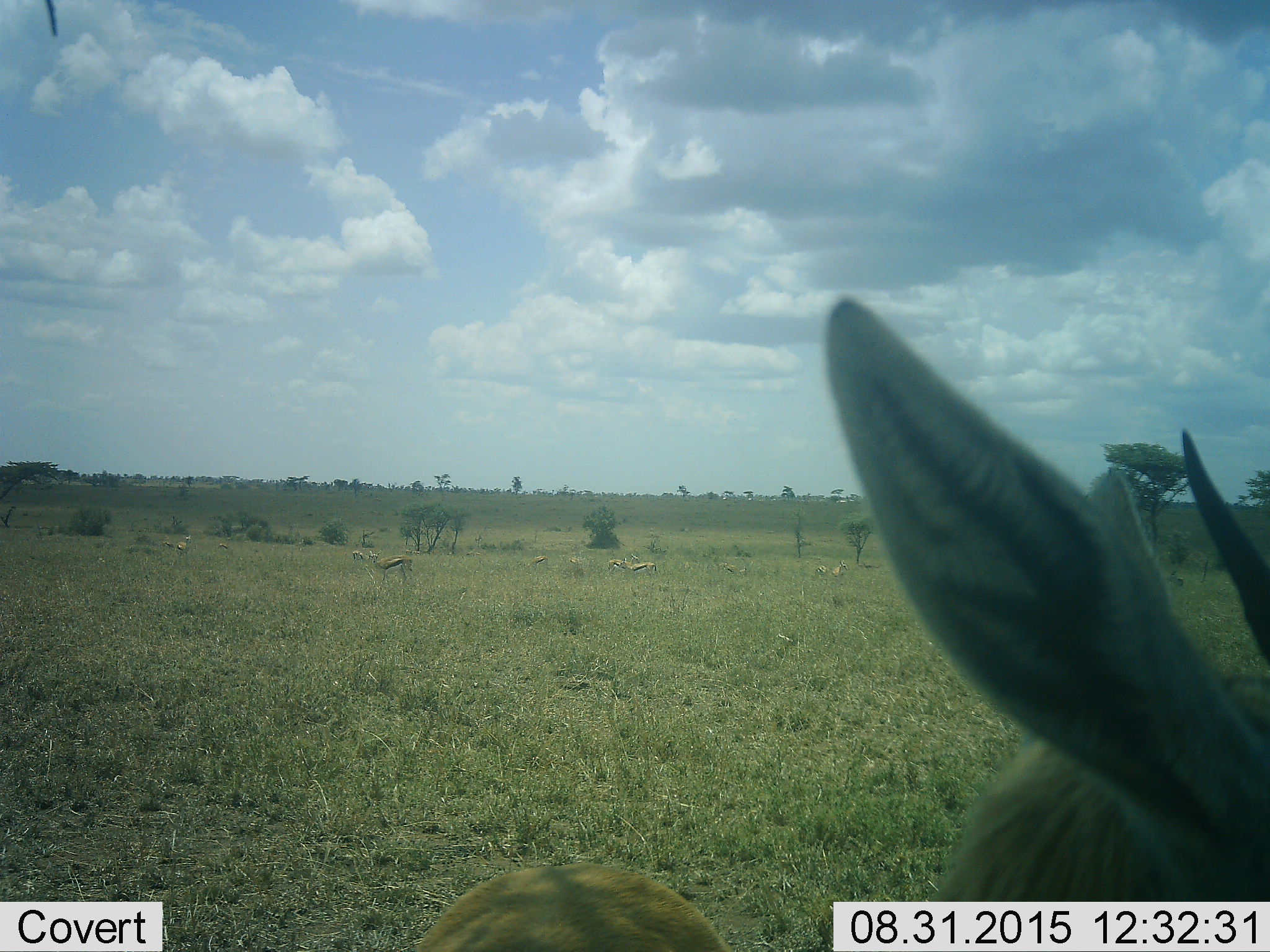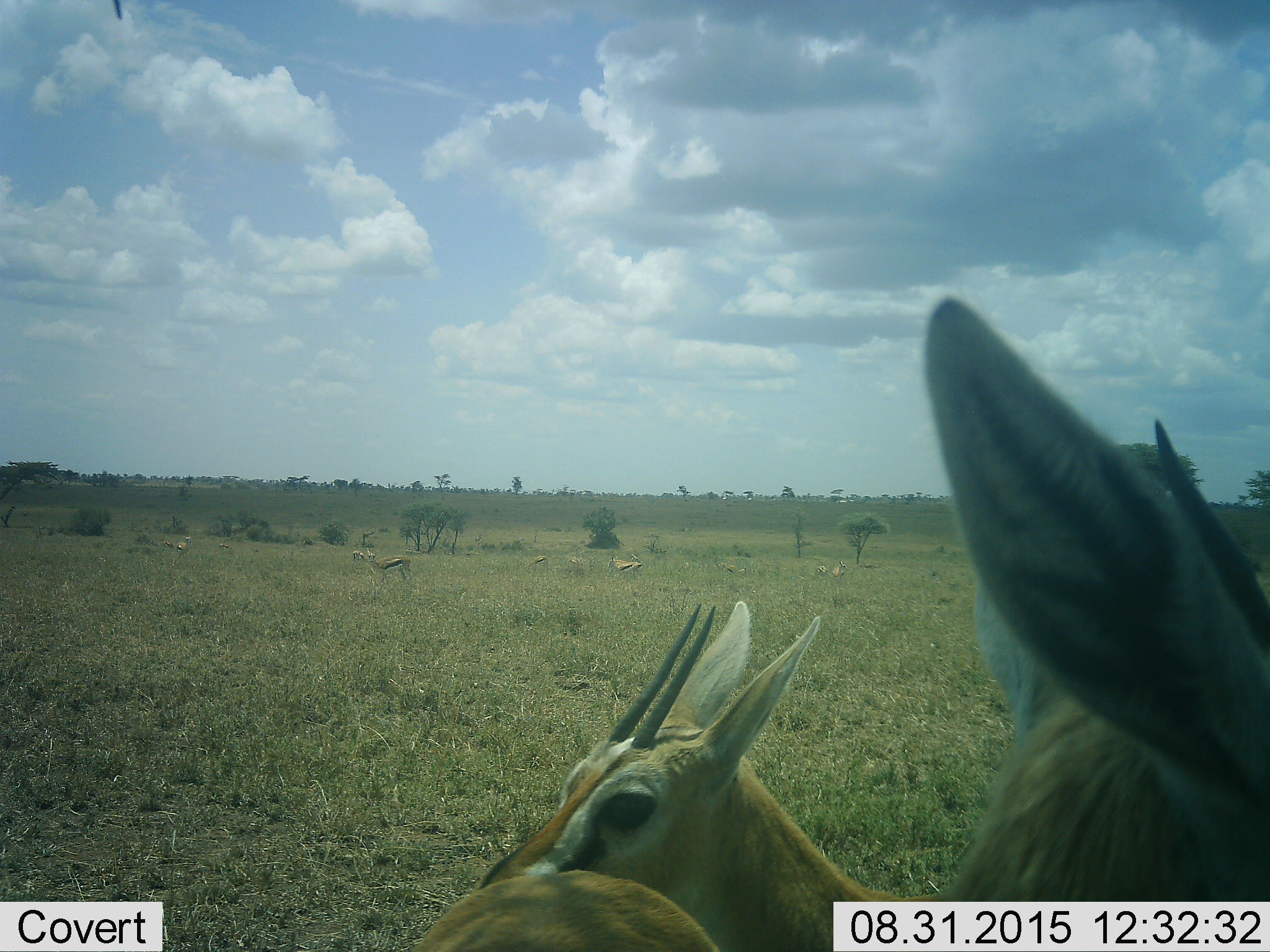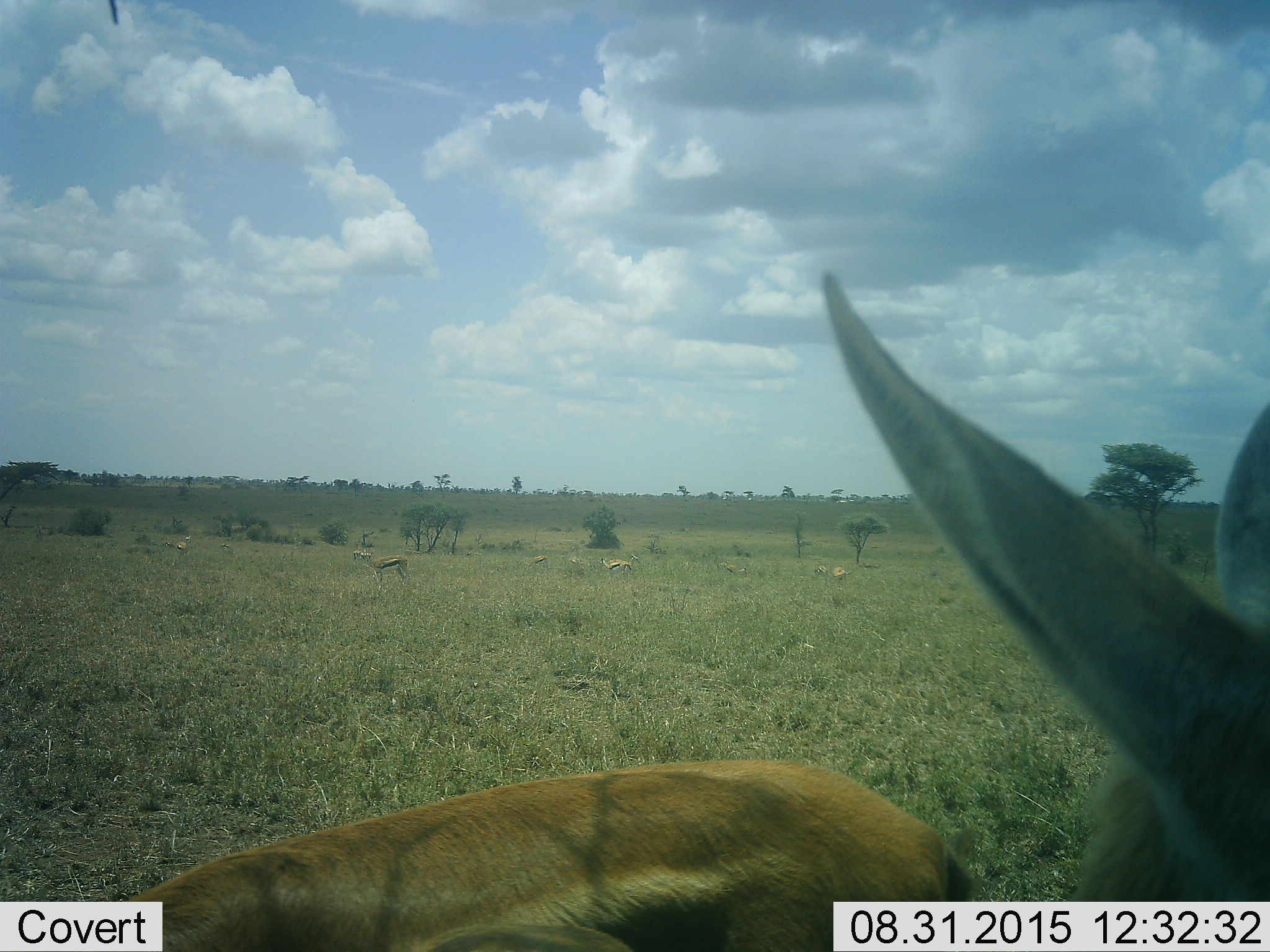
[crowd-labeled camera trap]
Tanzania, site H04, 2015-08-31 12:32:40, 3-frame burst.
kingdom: Animalia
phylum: Chordata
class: Mammalia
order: Artiodactyla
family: Bovidae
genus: Eudorcas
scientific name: Eudorcas thomsonii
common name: thomson's gazelle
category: gazellethomsons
Gazellethomsons (thomson's gazelle) (Eudorcas thomsonii), count 11-50. Behavior (volunteer vote fractions): standing 86%, resting 29%, moving 57%, interacting 0%. Young present (vote fraction): 14%. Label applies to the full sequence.